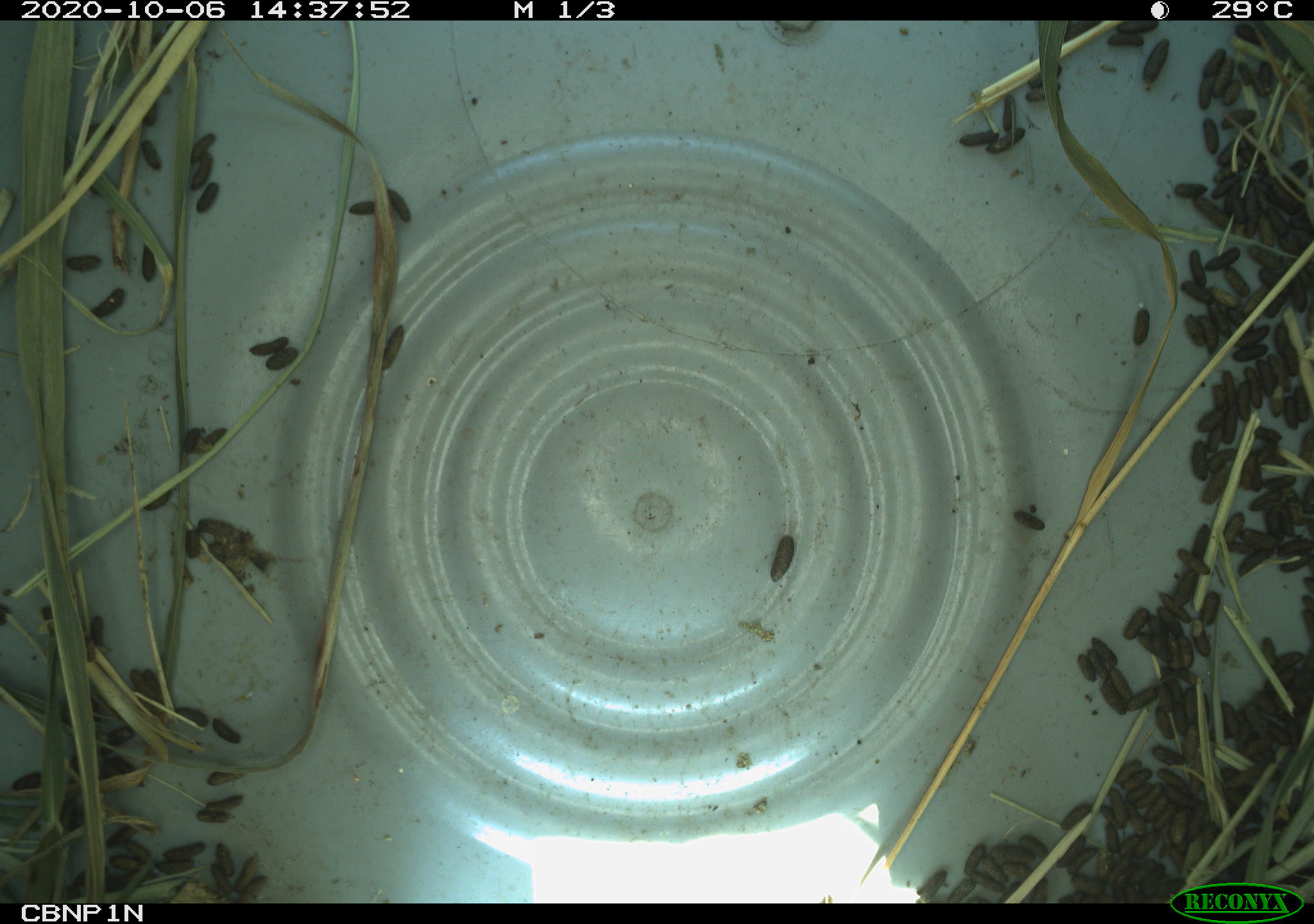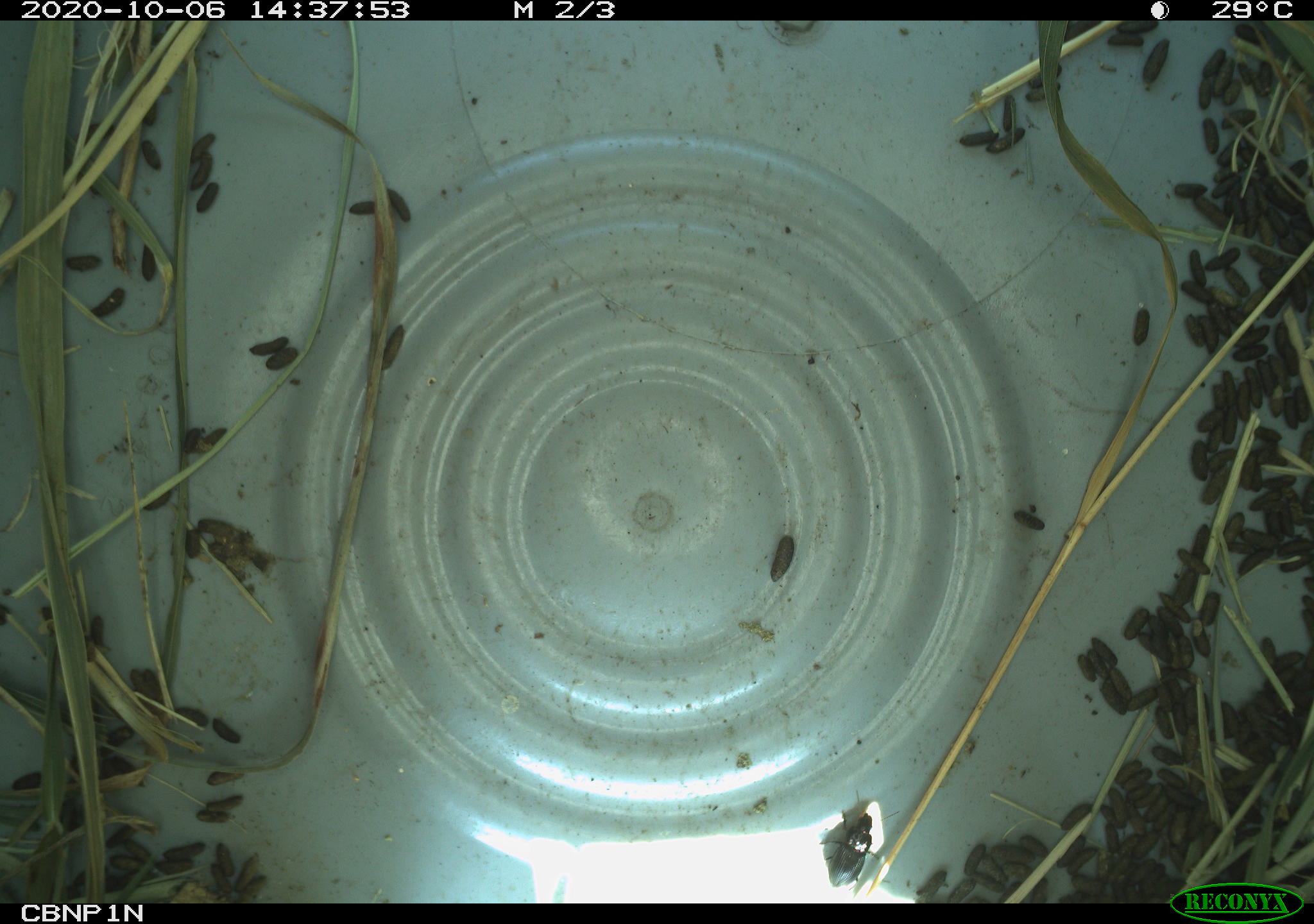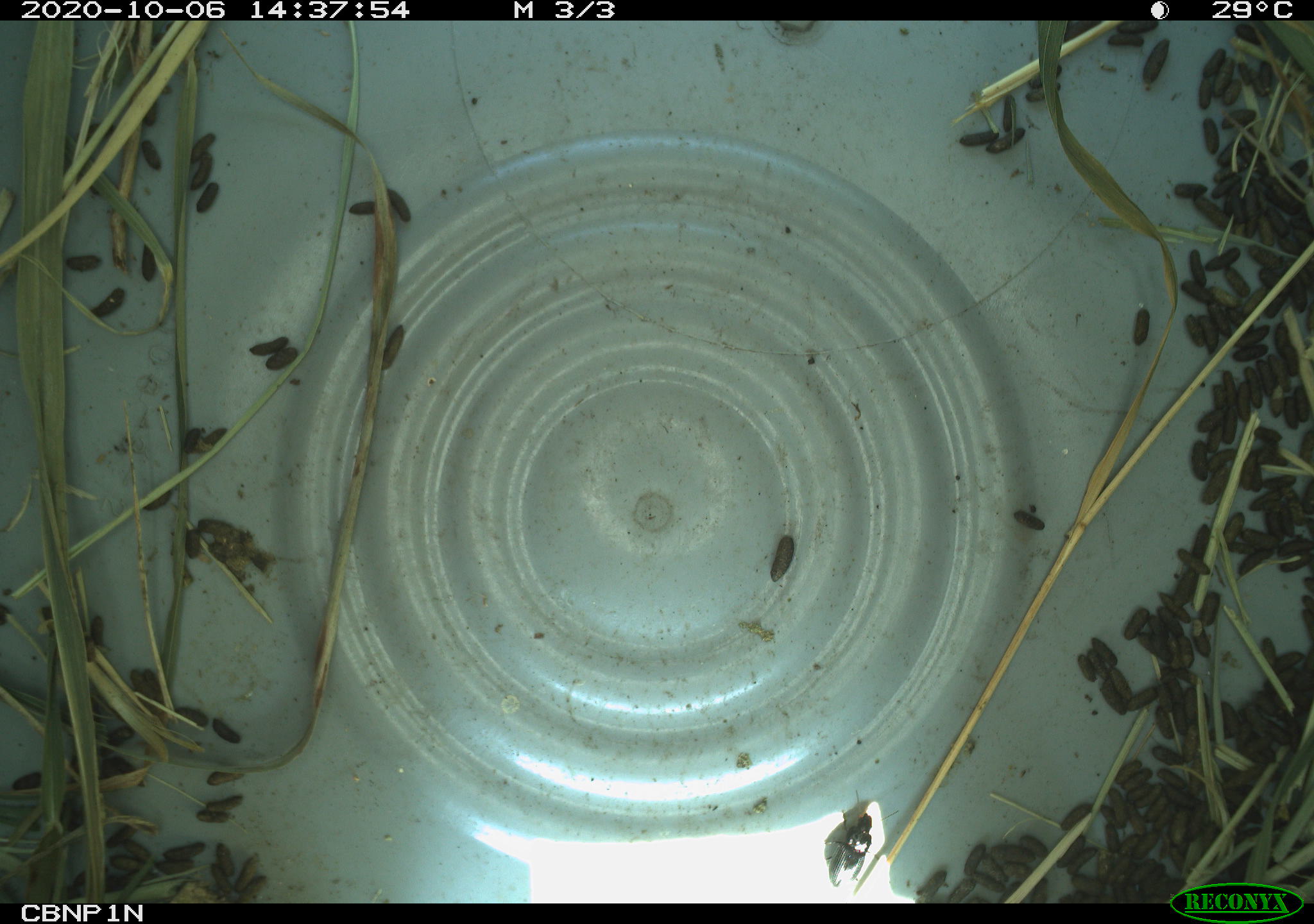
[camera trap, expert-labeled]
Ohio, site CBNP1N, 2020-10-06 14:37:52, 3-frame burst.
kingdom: Animalia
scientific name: Animalia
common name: animal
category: invertebrate